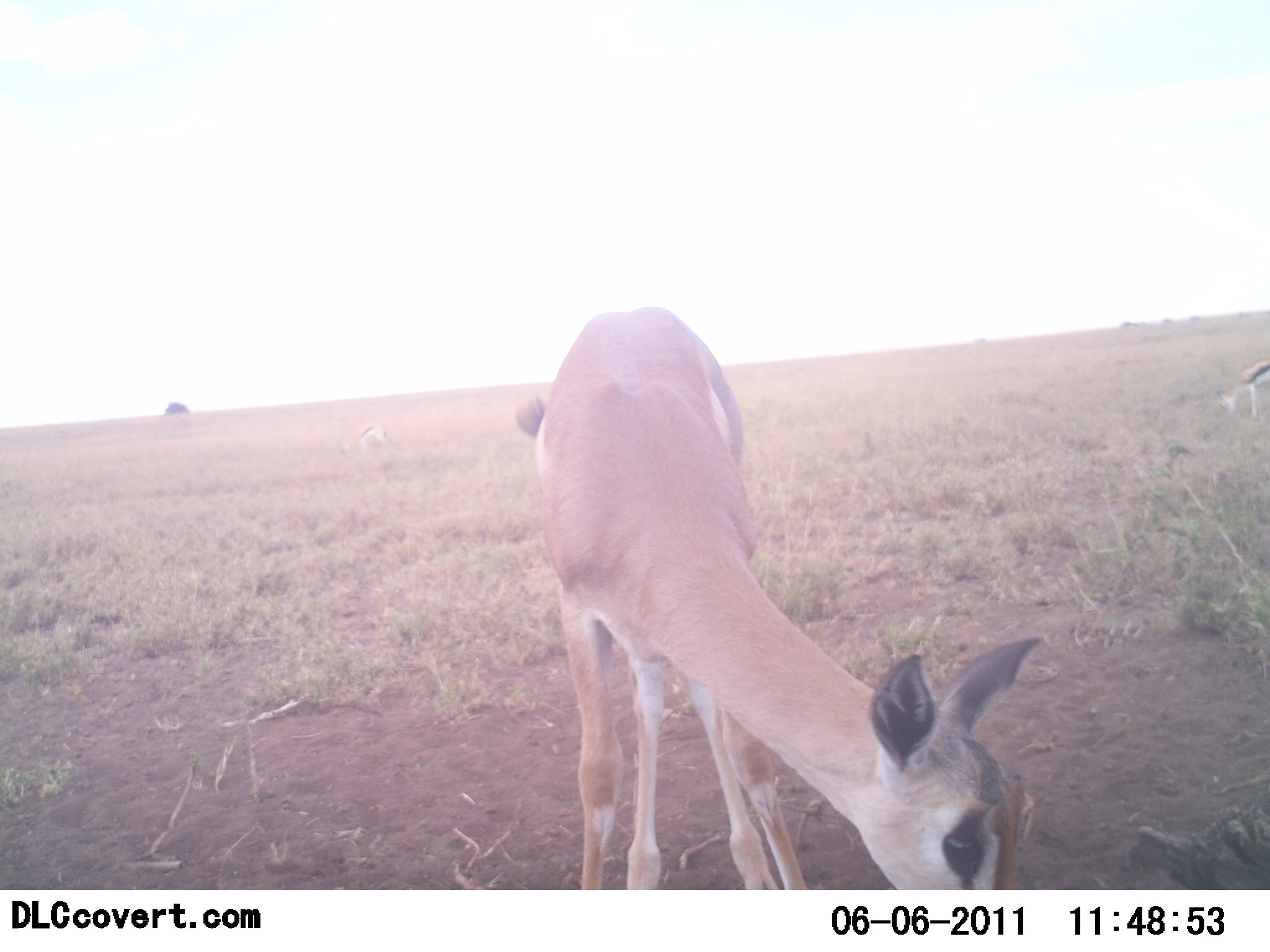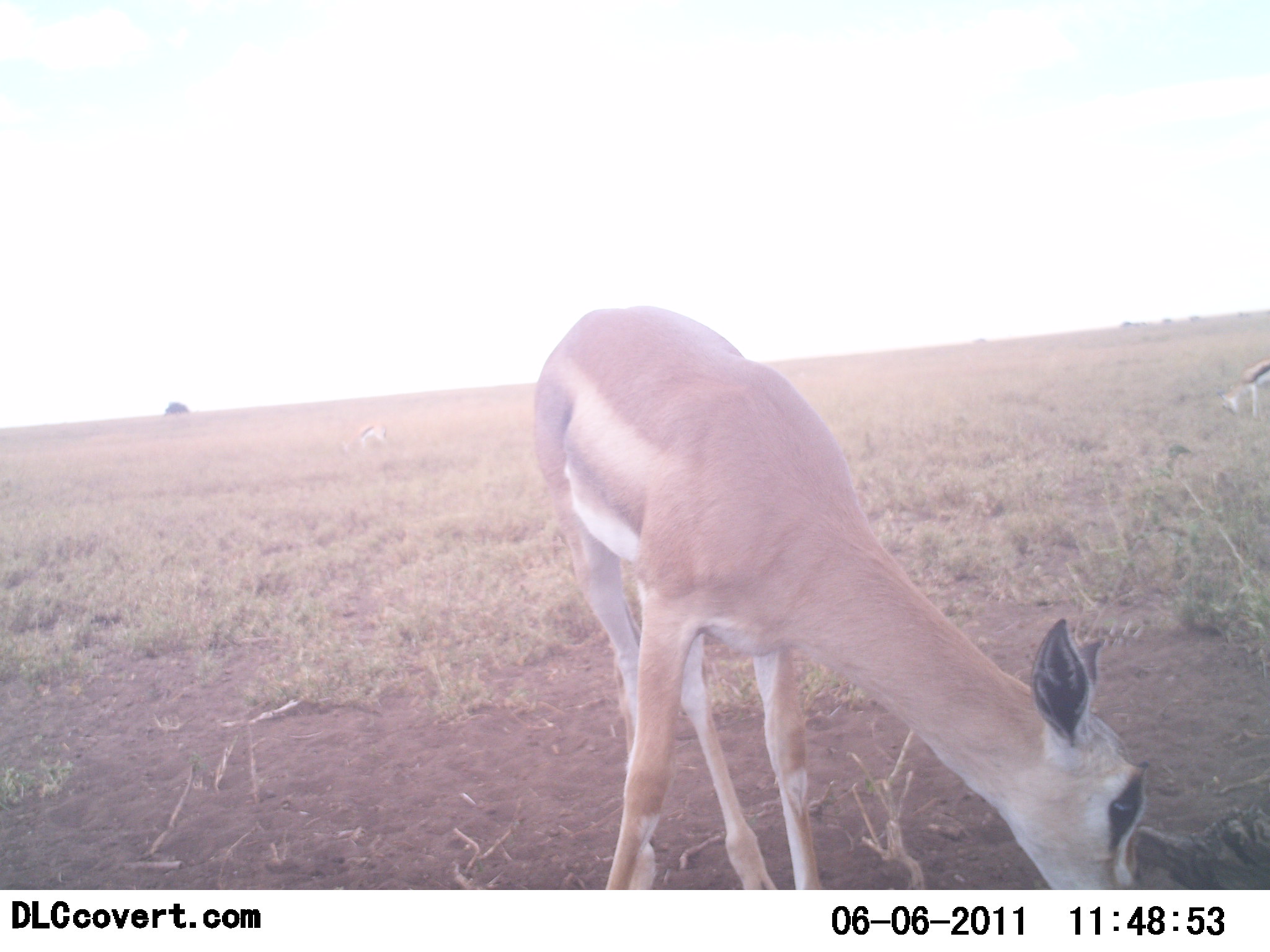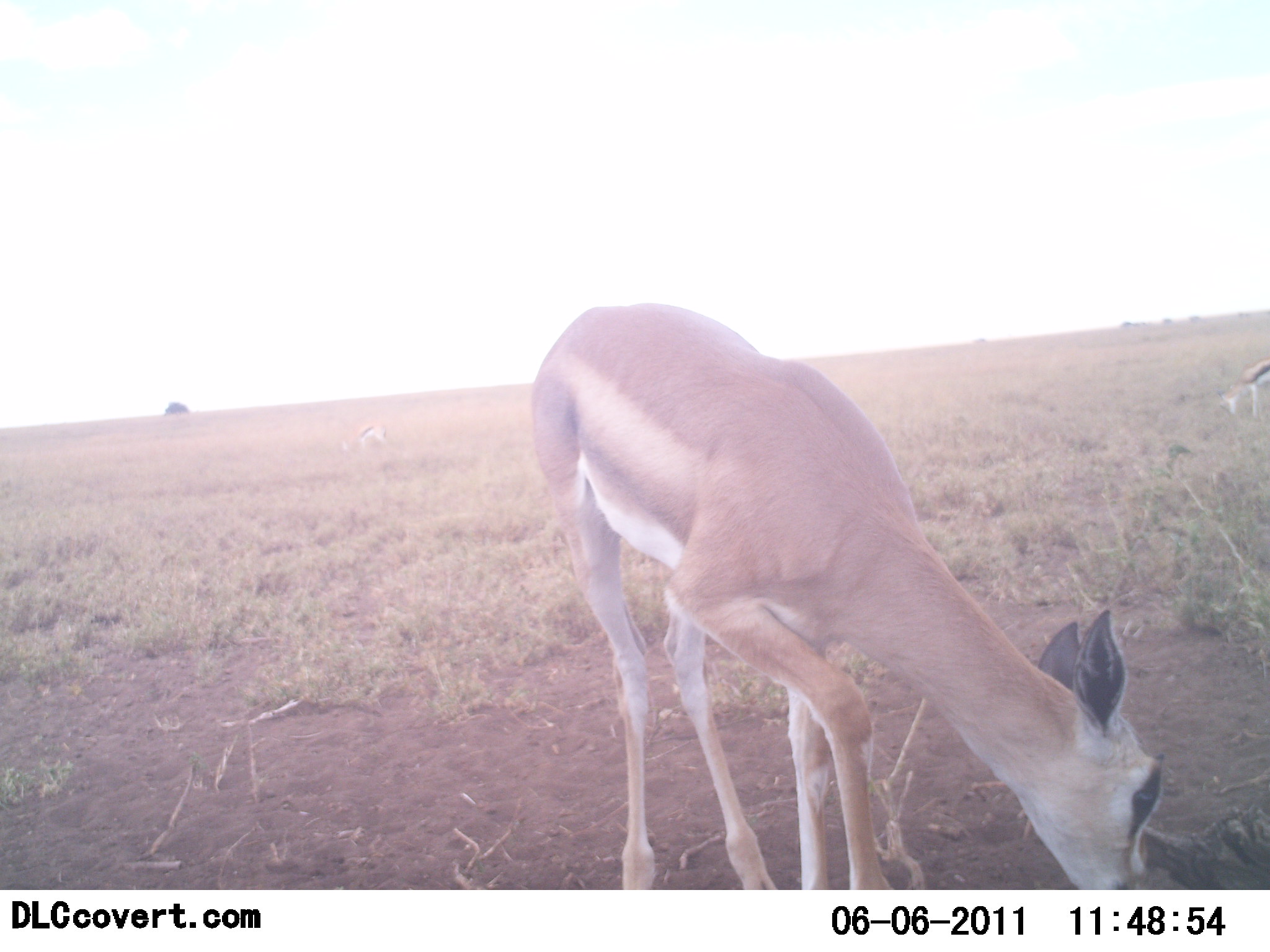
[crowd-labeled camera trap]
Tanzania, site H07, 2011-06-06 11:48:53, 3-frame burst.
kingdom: Animalia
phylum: Chordata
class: Mammalia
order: Artiodactyla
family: Bovidae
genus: Nanger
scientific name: Nanger granti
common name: grant's gazelle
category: gazellegrants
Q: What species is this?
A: Gazellegrants (grant's gazelle) (Nanger granti).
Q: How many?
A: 1.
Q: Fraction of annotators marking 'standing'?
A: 20%.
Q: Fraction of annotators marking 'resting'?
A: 0%.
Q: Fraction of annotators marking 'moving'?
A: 0%.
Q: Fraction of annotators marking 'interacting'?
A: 0%.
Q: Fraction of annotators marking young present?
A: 0%.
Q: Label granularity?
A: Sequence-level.